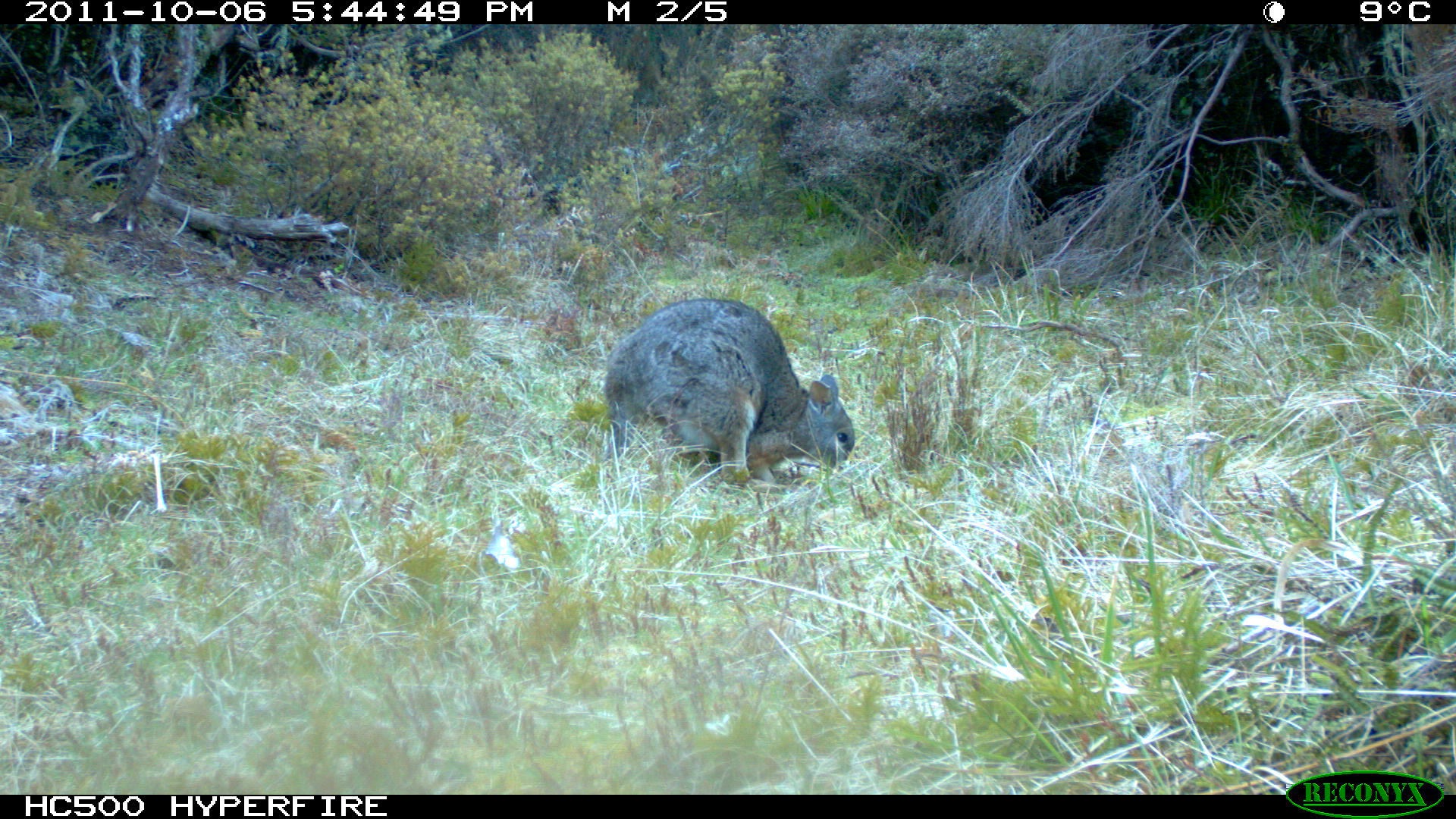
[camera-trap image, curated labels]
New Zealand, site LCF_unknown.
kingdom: Animalia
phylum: Chordata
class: Mammalia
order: Diprotodontia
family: Macropodidae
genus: Notamacropus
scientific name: Notamacropus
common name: wallaby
Wallaby (Notamacropus).